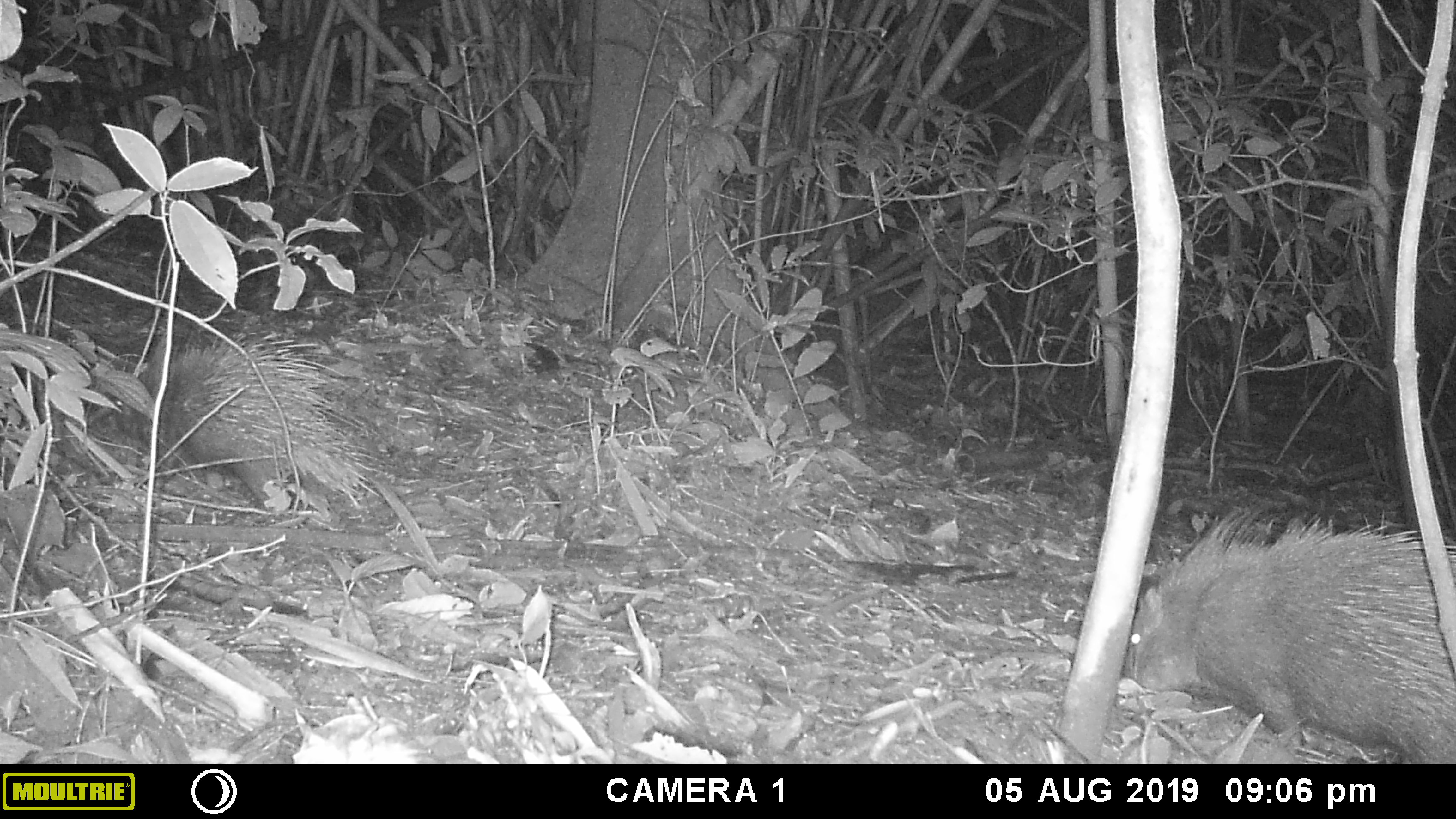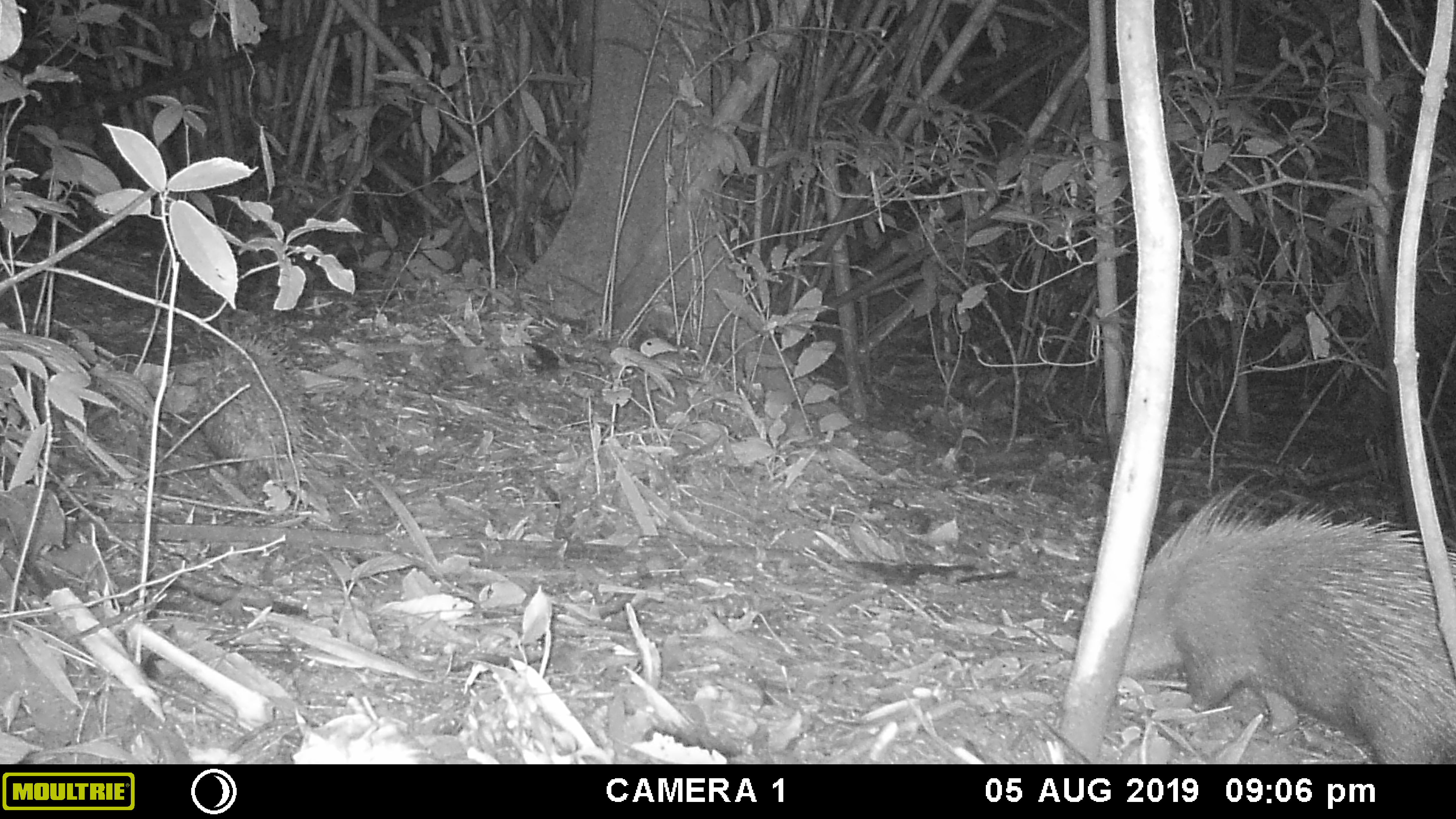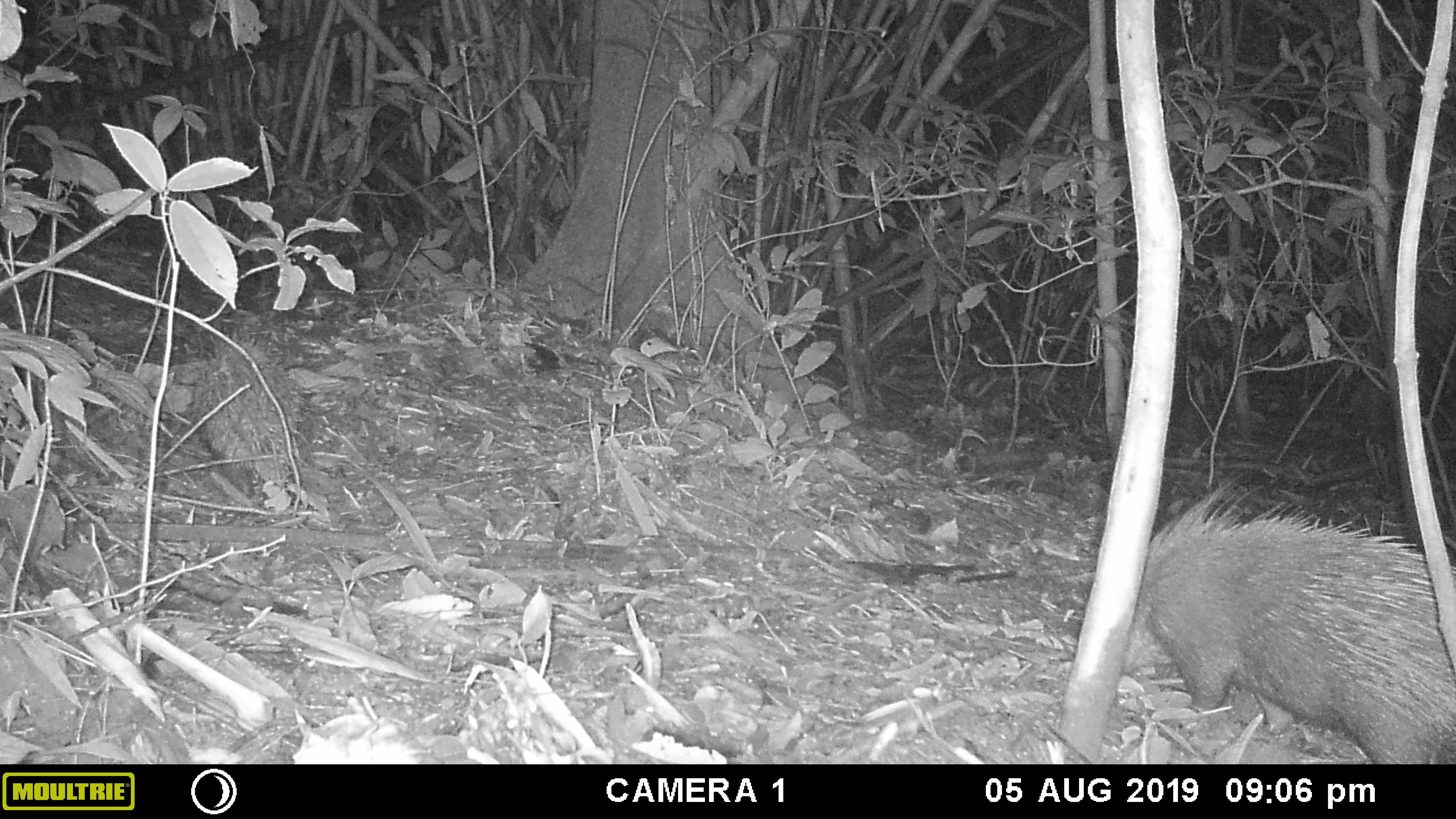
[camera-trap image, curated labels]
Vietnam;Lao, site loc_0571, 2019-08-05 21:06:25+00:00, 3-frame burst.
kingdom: Animalia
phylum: Chordata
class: Mammalia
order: Rodentia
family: Hystricidae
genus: Hystrix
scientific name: Hystrix brachyura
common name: malayan porcupine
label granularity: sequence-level